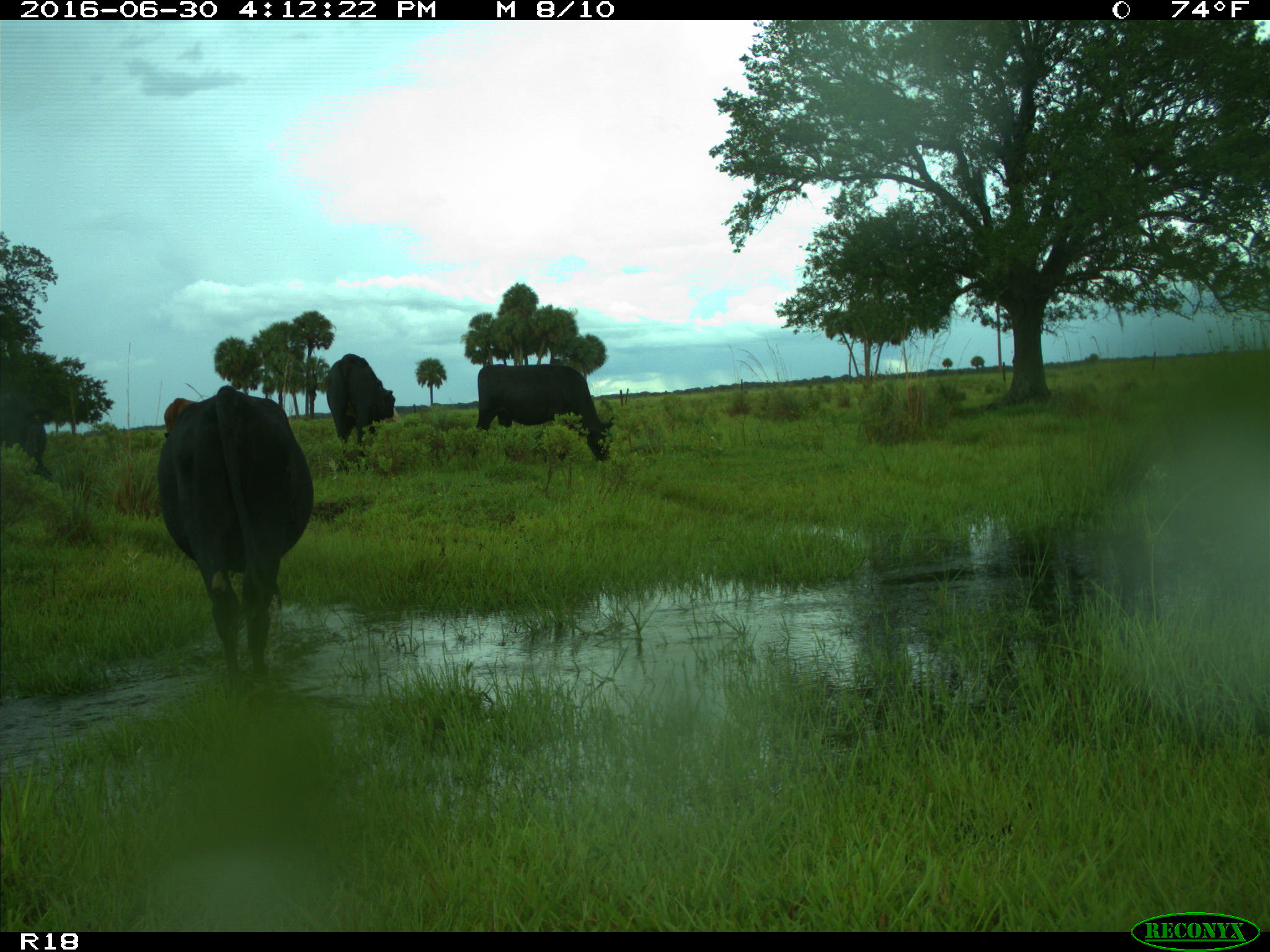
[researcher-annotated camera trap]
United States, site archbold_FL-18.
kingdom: Animalia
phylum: Chordata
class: Mammalia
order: Artiodactyla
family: Bovidae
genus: Bos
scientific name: Bos taurus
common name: domestic cow